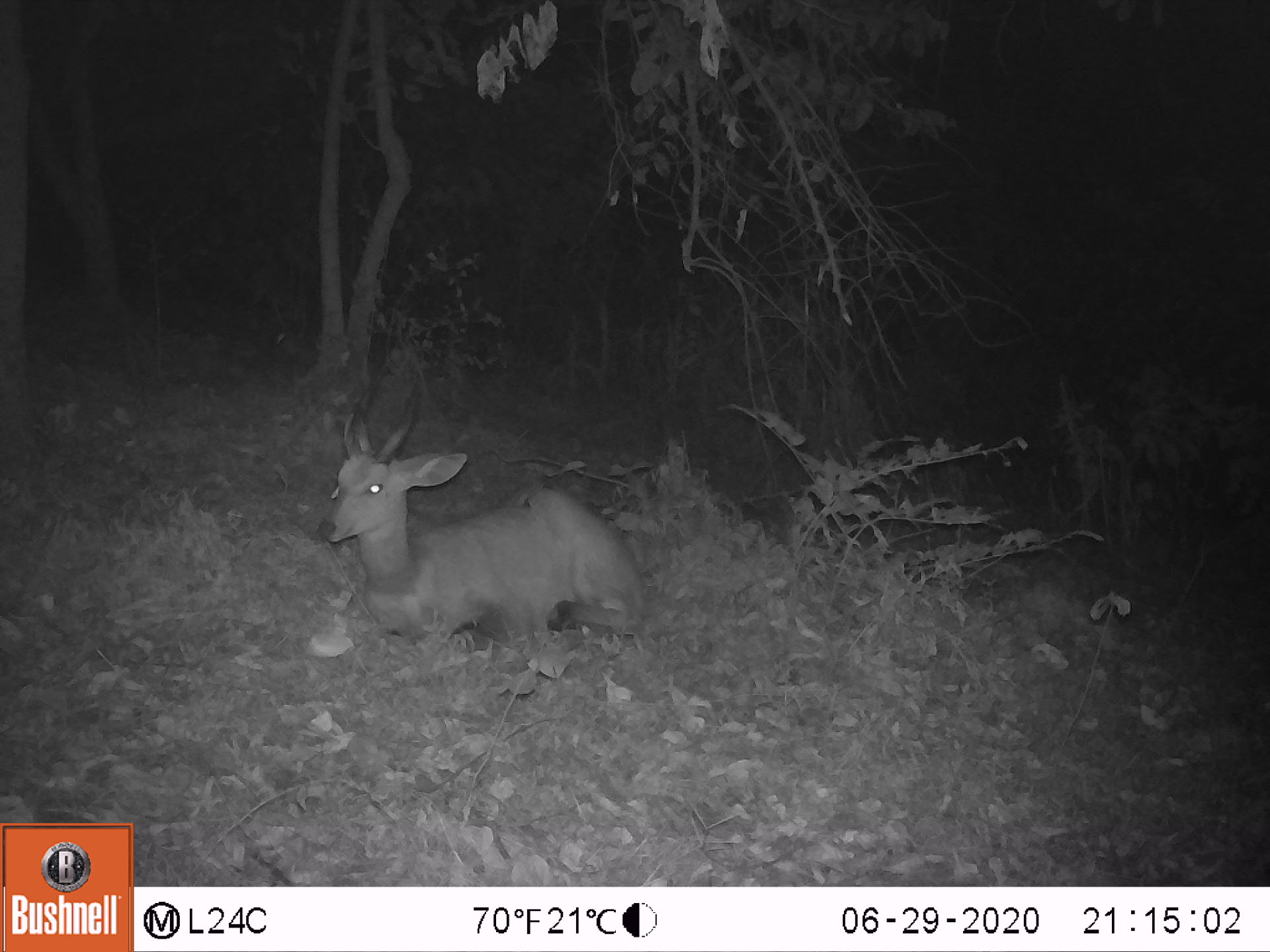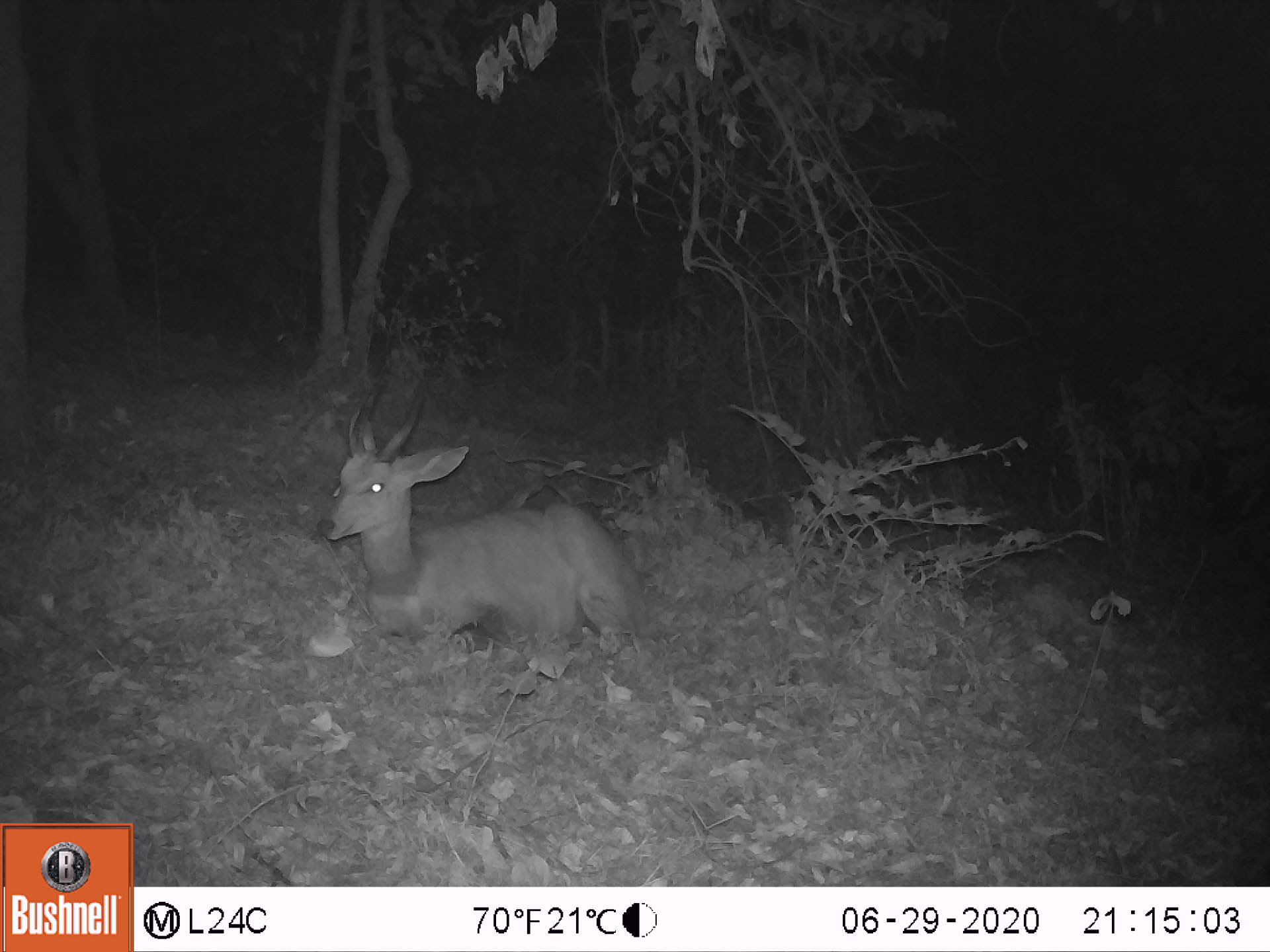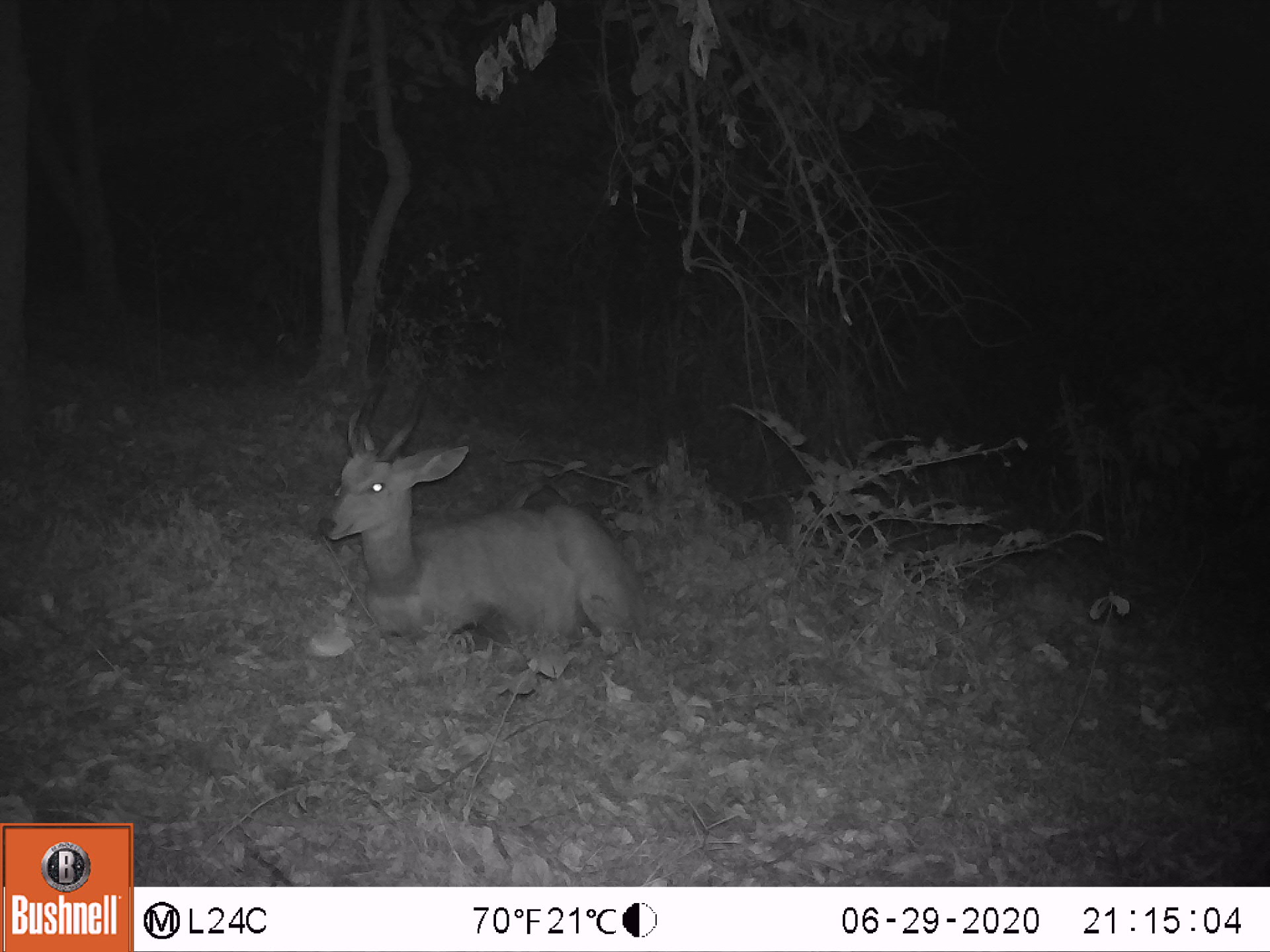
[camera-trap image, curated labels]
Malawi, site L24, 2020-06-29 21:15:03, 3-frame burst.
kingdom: Animalia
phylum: Chordata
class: Mammalia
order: Artiodactyla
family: Bovidae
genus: Tragelaphus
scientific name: Tragelaphus sylvaticus sylvaticus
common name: cape bushbuck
Cape bushbuck (Tragelaphus sylvaticus sylvaticus), count 1.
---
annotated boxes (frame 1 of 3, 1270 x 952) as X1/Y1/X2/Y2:
cape bushbuck: 316/371/647/662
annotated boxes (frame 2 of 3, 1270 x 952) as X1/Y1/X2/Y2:
cape bushbuck: 309/381/652/672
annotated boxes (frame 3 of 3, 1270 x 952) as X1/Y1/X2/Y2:
cape bushbuck: 316/375/643/662